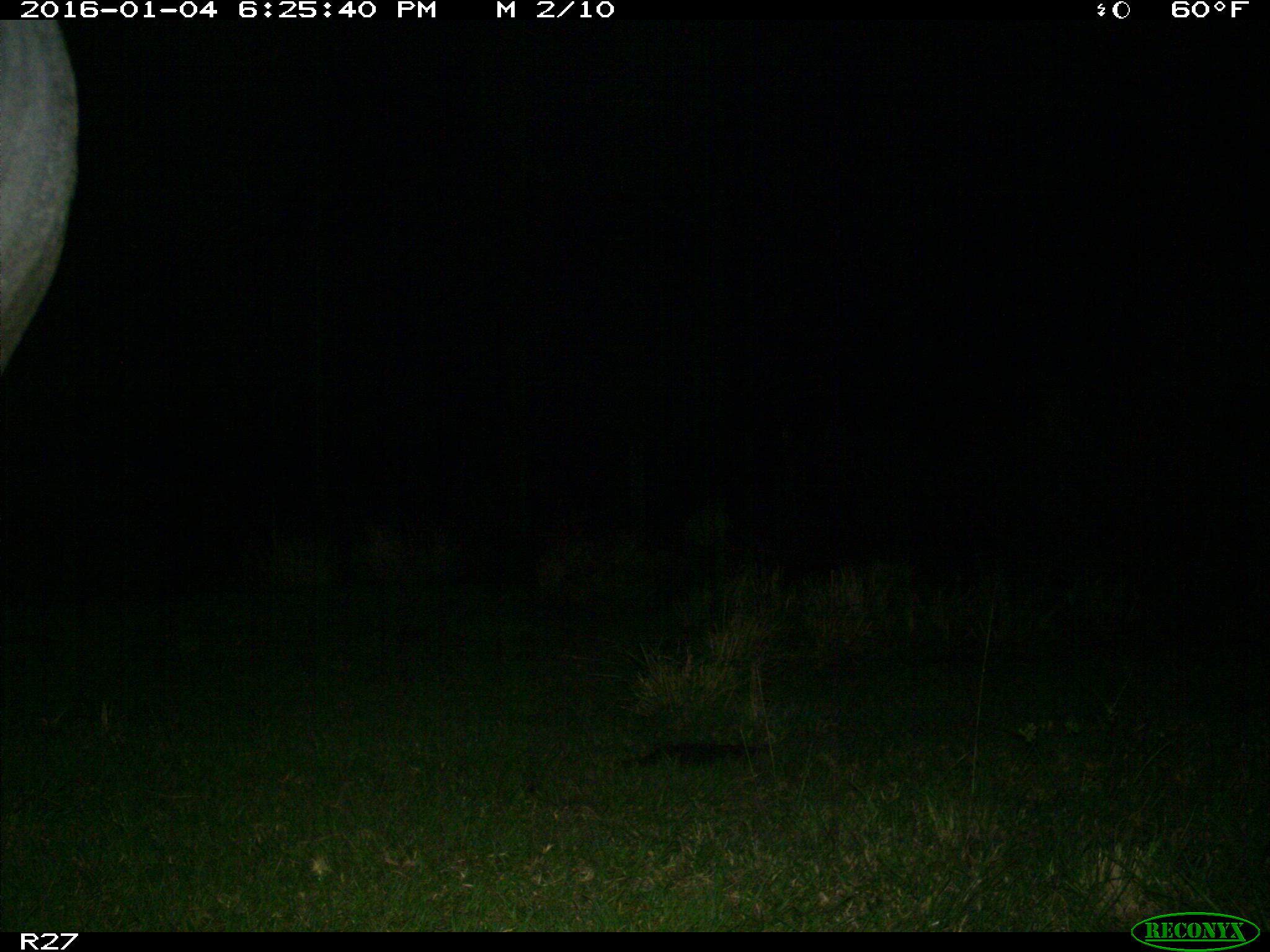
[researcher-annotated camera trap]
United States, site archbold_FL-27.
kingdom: Animalia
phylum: Chordata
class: Mammalia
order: Artiodactyla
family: Bovidae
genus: Bos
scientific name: Bos taurus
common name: domestic cow